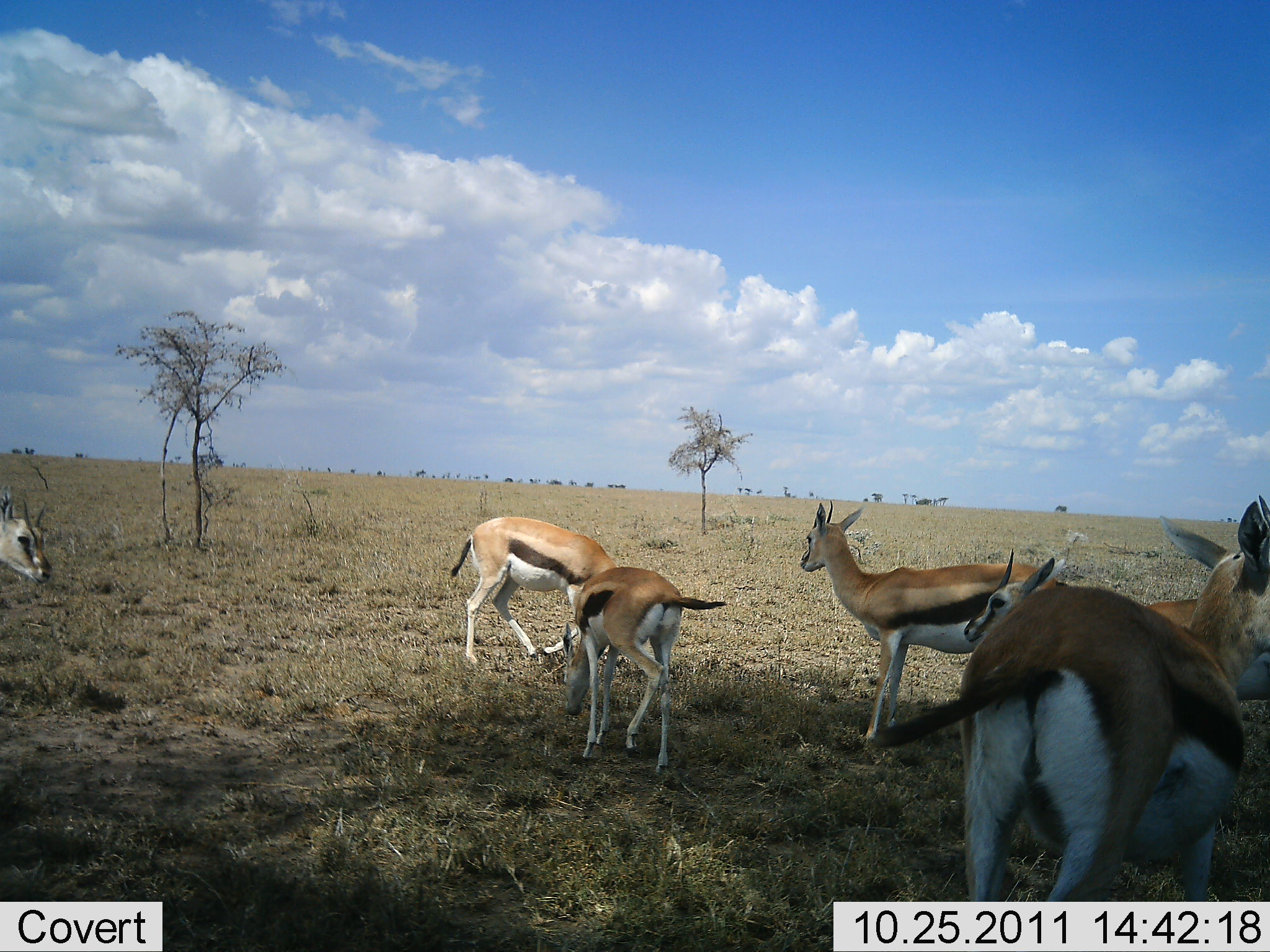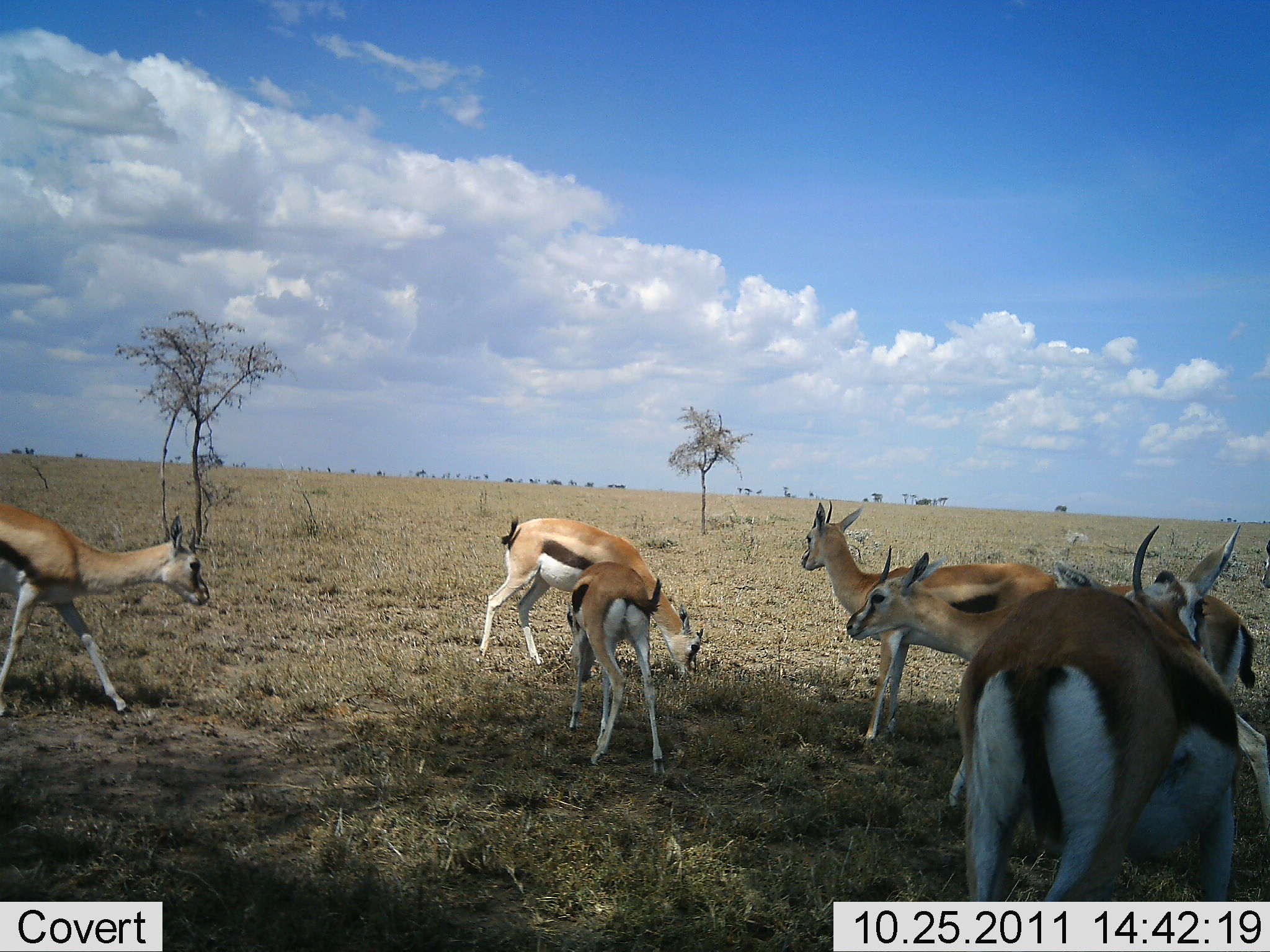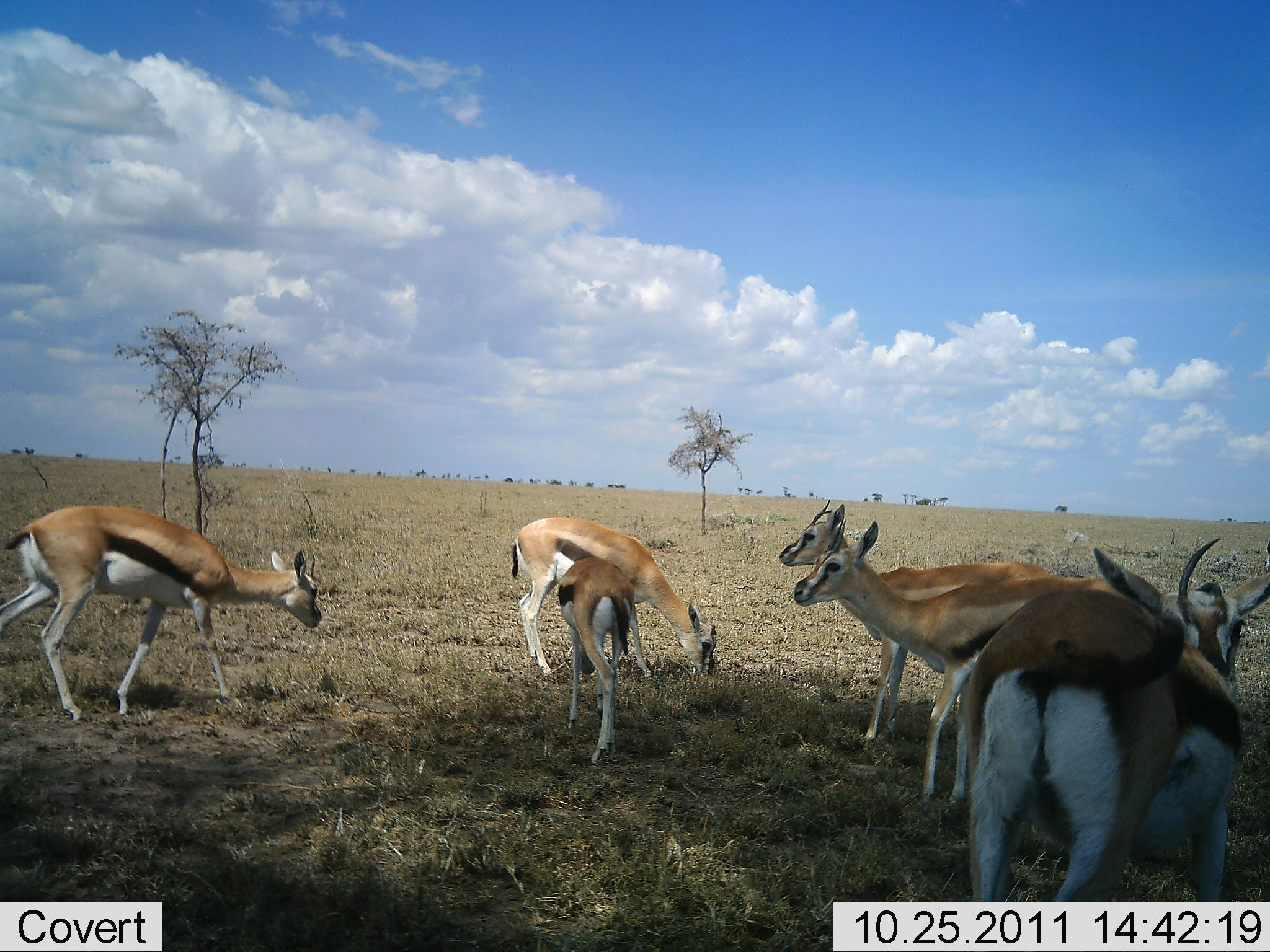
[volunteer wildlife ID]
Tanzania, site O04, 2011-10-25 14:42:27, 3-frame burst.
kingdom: Animalia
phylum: Chordata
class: Mammalia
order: Artiodactyla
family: Bovidae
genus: Eudorcas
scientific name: Eudorcas thomsonii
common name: thomson's gazelle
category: gazellethomsons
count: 6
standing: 91%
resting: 0%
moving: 64%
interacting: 9%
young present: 9%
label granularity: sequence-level